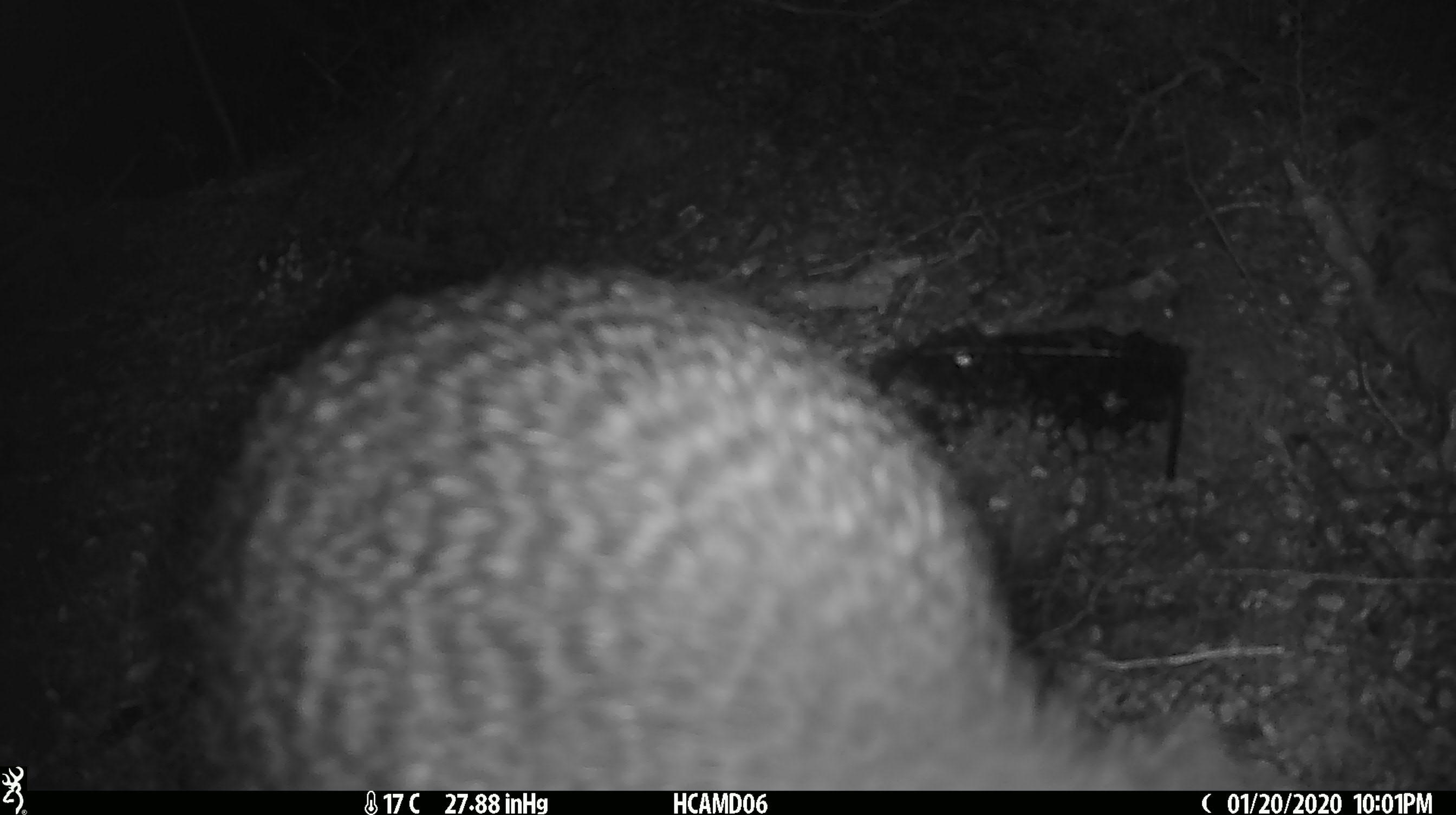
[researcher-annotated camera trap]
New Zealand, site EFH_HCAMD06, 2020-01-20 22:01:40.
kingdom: Animalia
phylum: Chordata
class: Aves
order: Apterygiformes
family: Apterygidae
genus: Apteryx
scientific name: Apteryx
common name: kiwi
Kiwi (Apteryx).